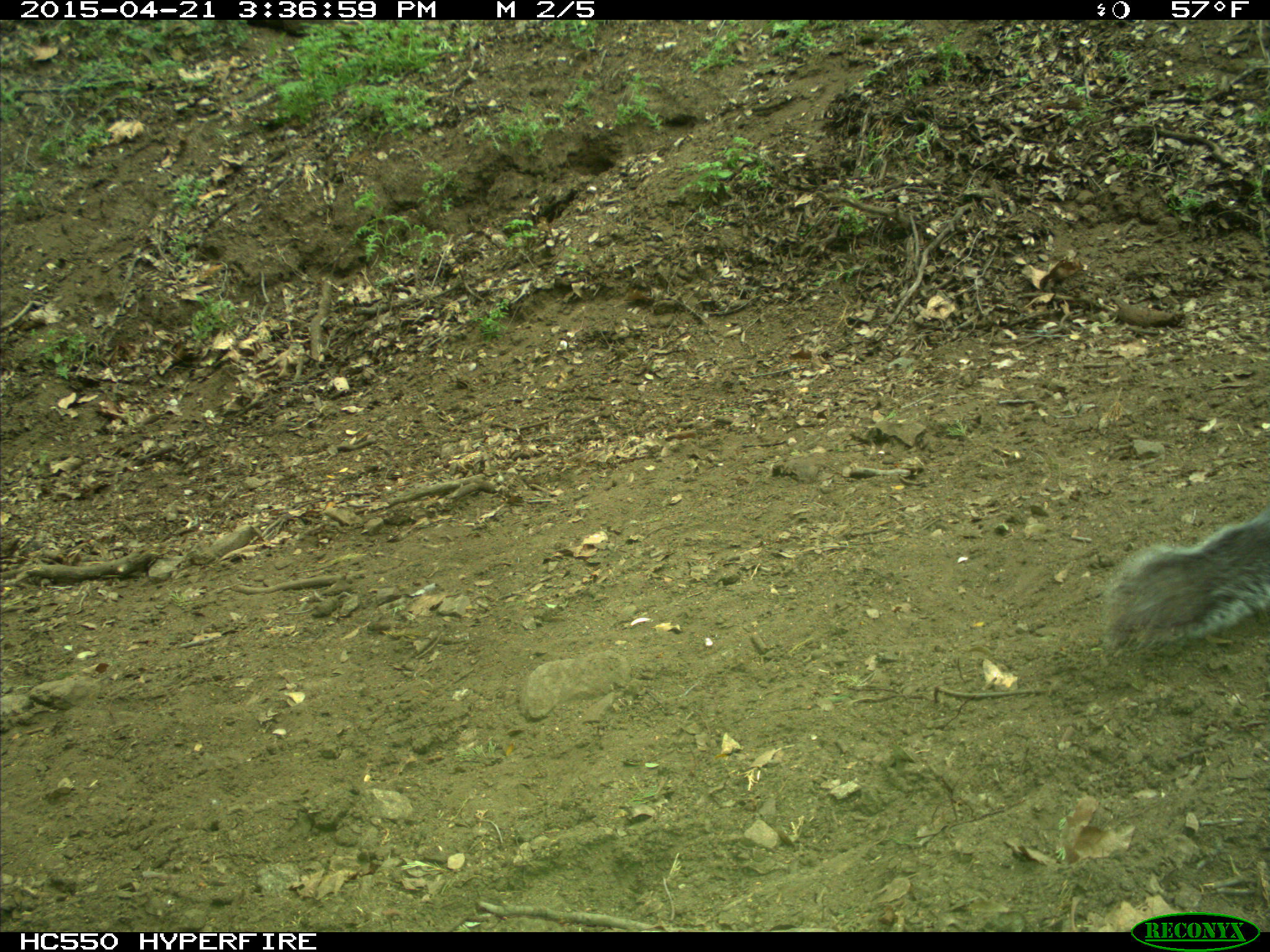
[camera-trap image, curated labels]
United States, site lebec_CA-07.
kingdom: Animalia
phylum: Chordata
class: Mammalia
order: Rodentia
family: Sciuridae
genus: Sciurus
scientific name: Sciurus carolinensis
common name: eastern gray squirrel